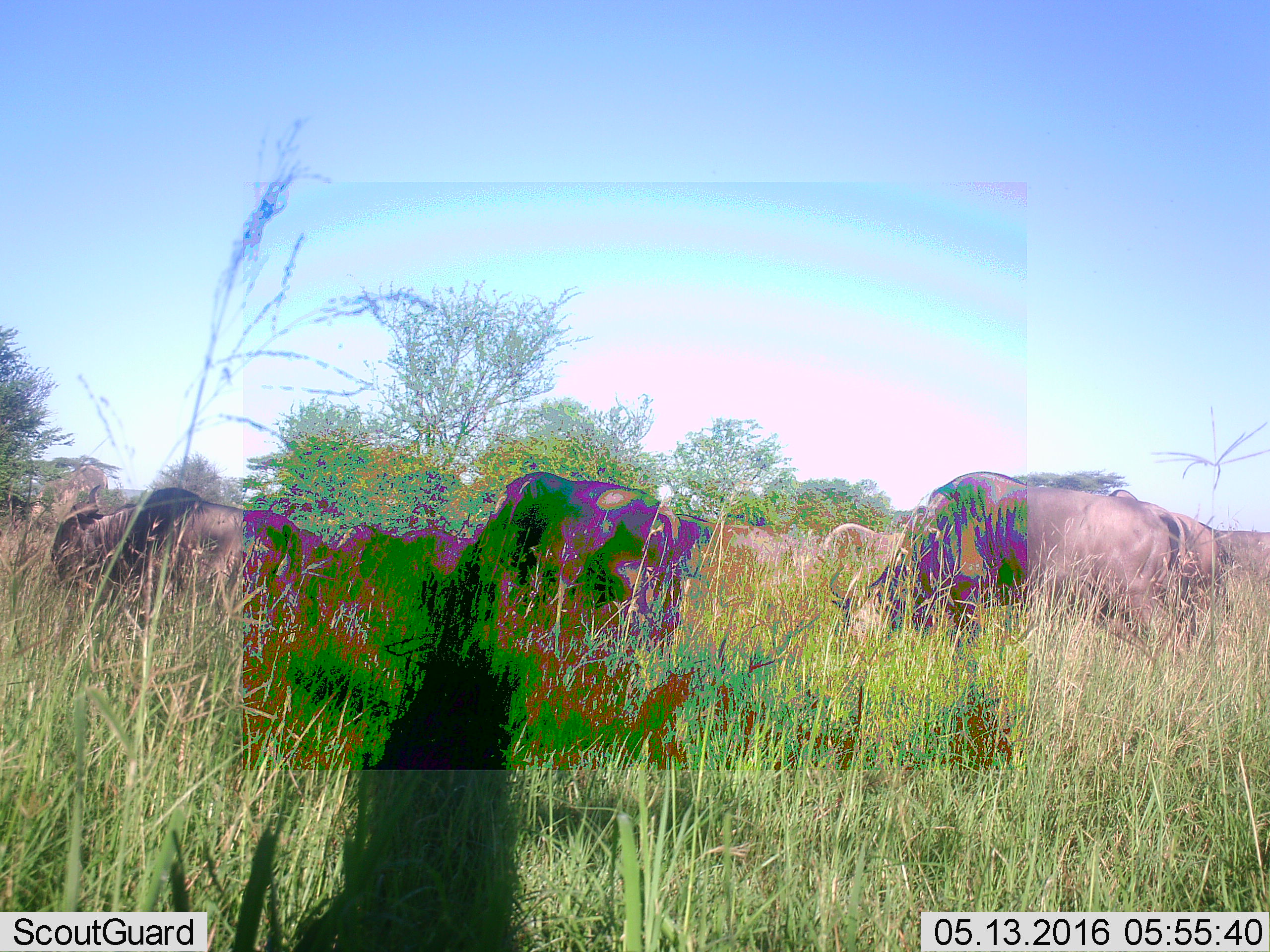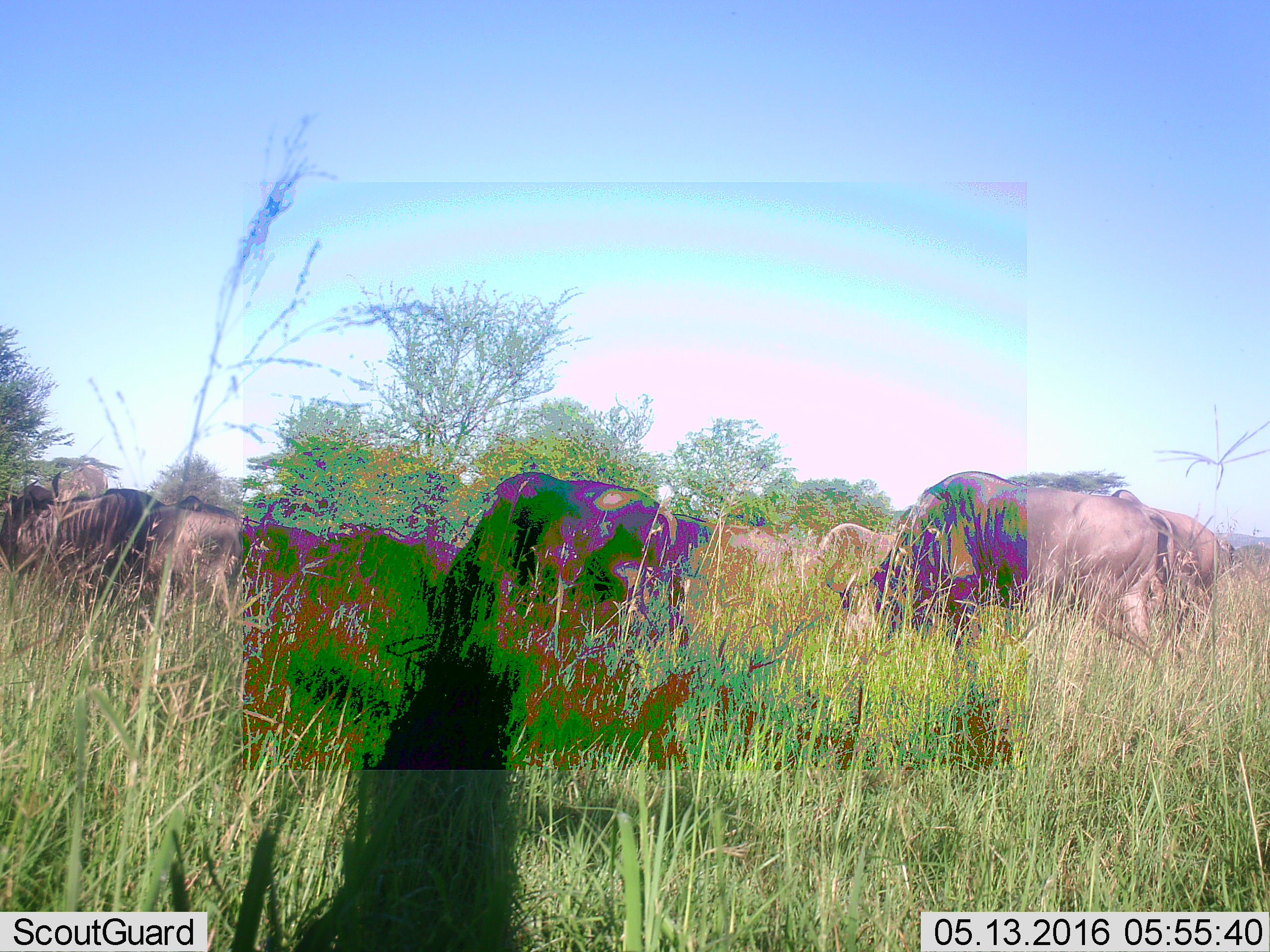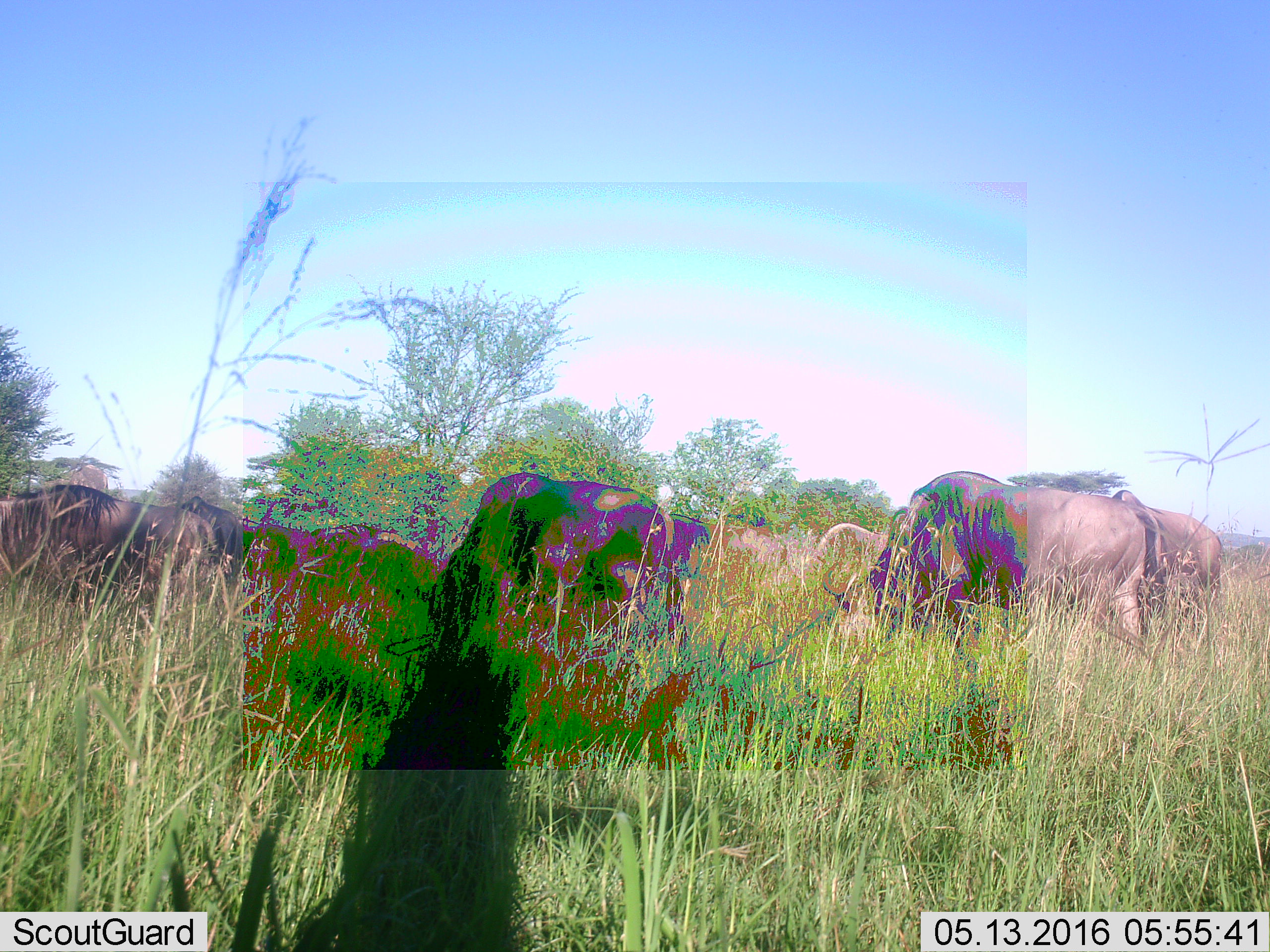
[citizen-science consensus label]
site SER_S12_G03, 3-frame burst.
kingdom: Animalia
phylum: Chordata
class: Mammalia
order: Artiodactyla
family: Bovidae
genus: Connochaetes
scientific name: Connochaetes taurinus taurinus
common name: blue wildebeest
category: wildebeestblue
Wildebeestblue (blue wildebeest) (Connochaetes taurinus taurinus), count 10. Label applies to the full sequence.